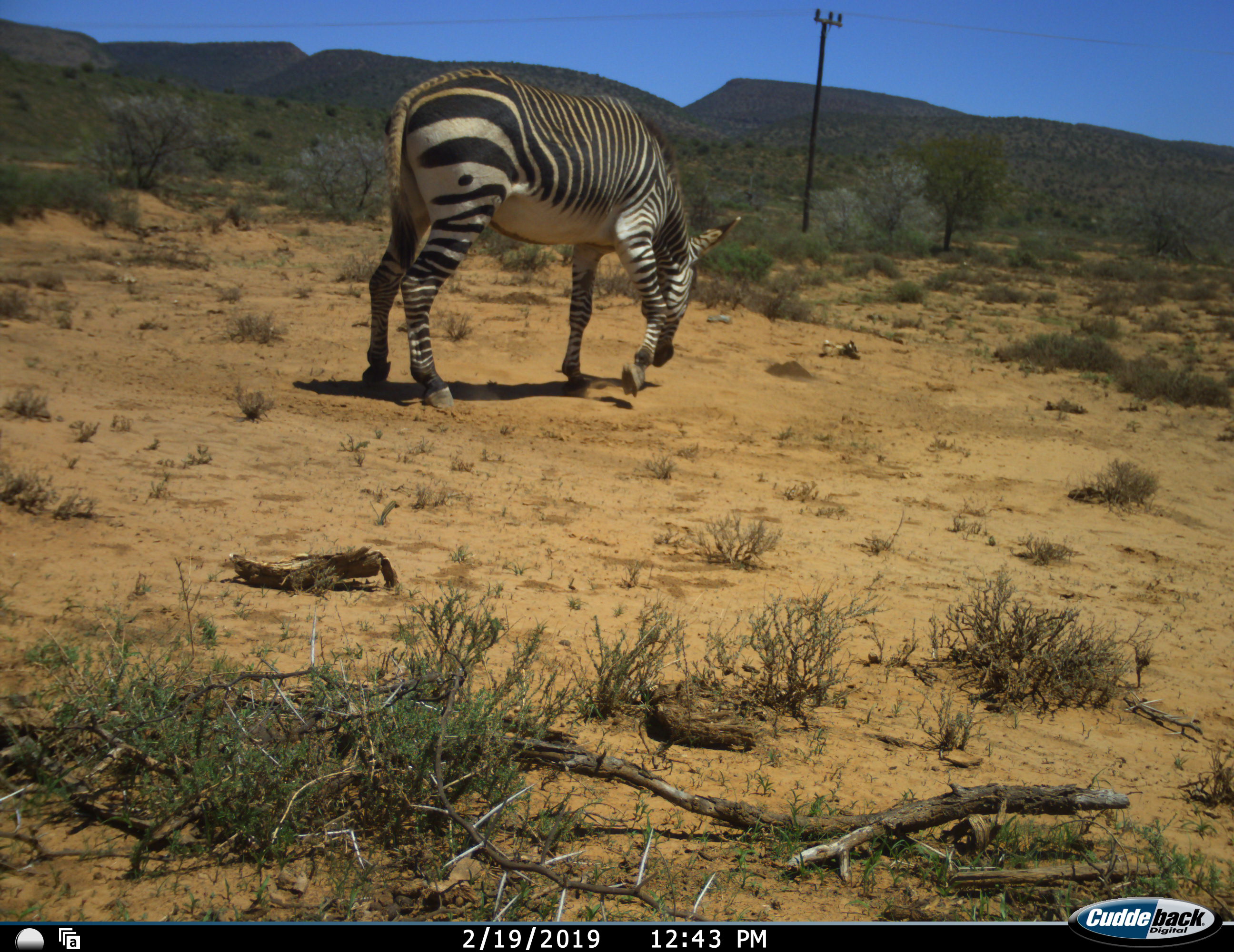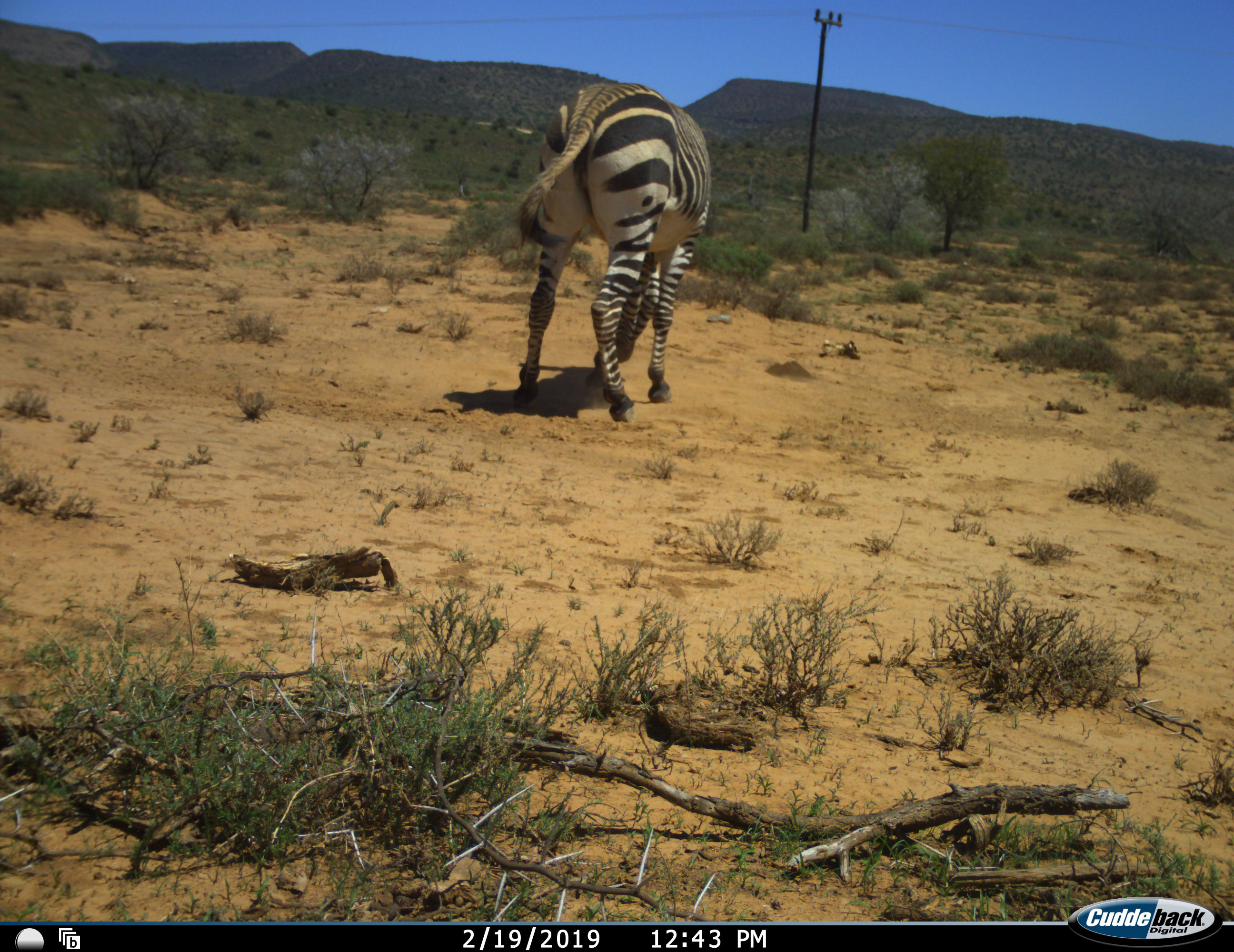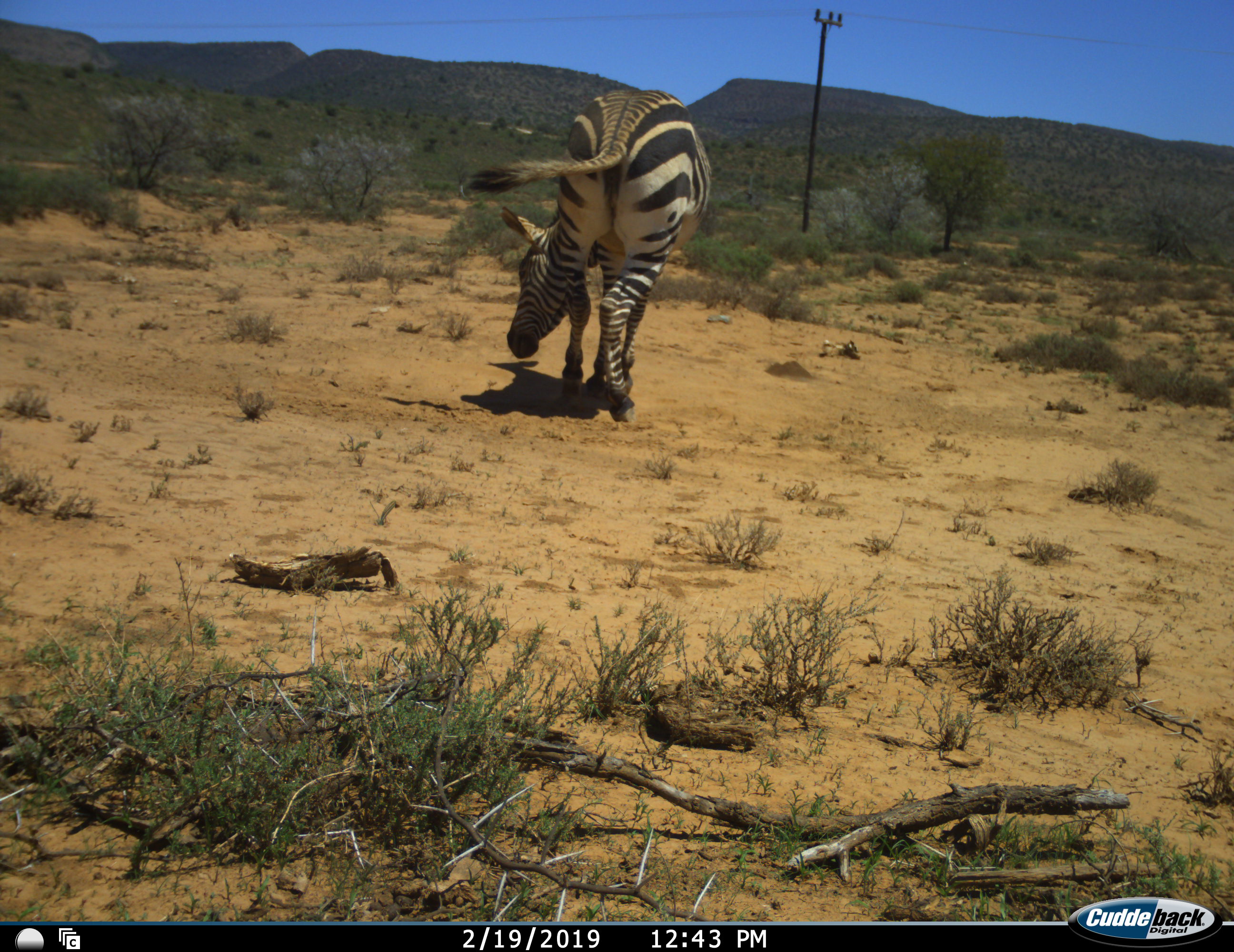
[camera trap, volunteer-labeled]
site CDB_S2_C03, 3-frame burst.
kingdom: Animalia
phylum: Chordata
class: Mammalia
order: Perissodactyla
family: Equidae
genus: Equus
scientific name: Equus zebra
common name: mountain zebra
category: zebramountain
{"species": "zebramountain (mountain zebra) (Equus zebra)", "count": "1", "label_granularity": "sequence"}